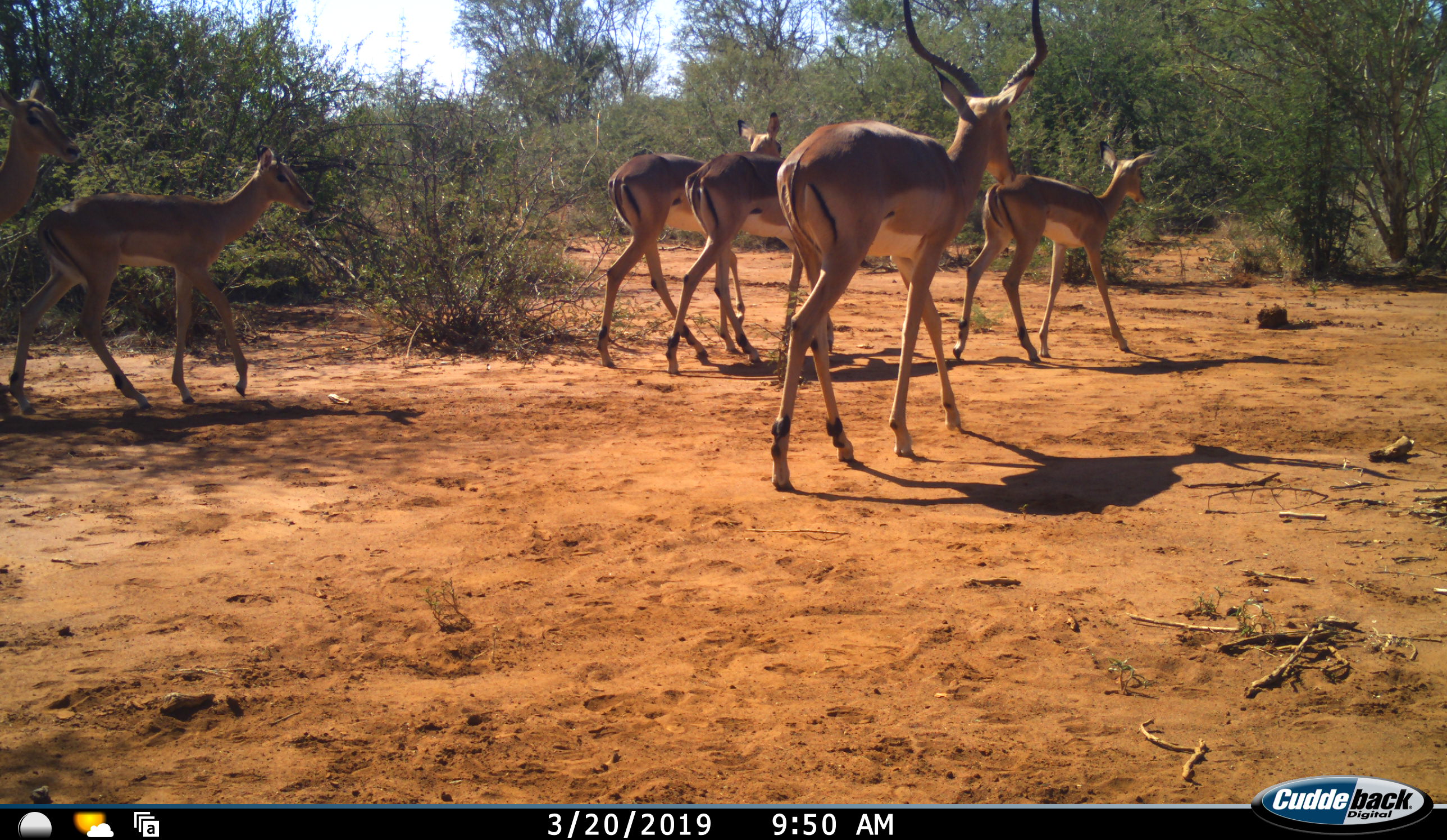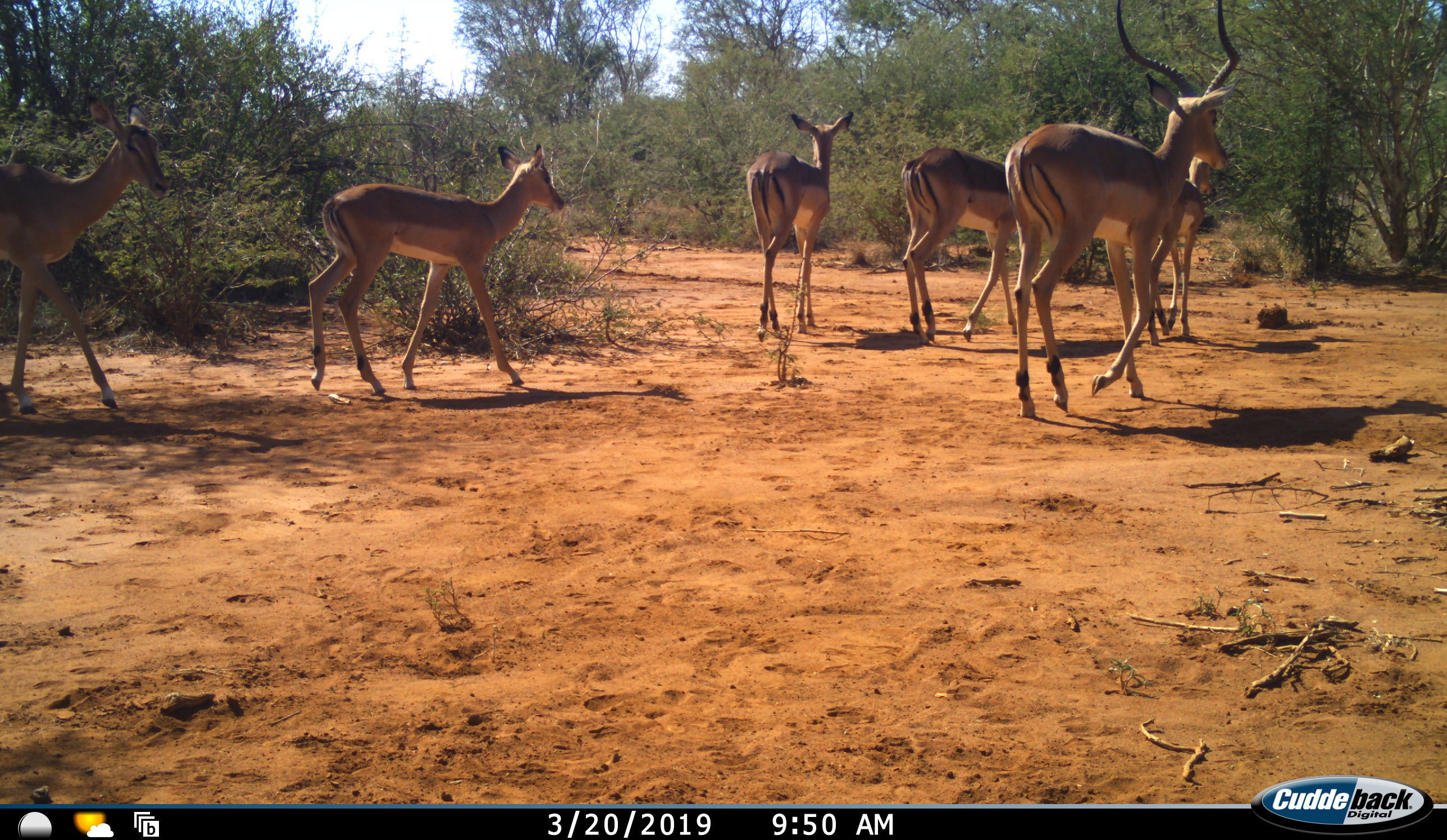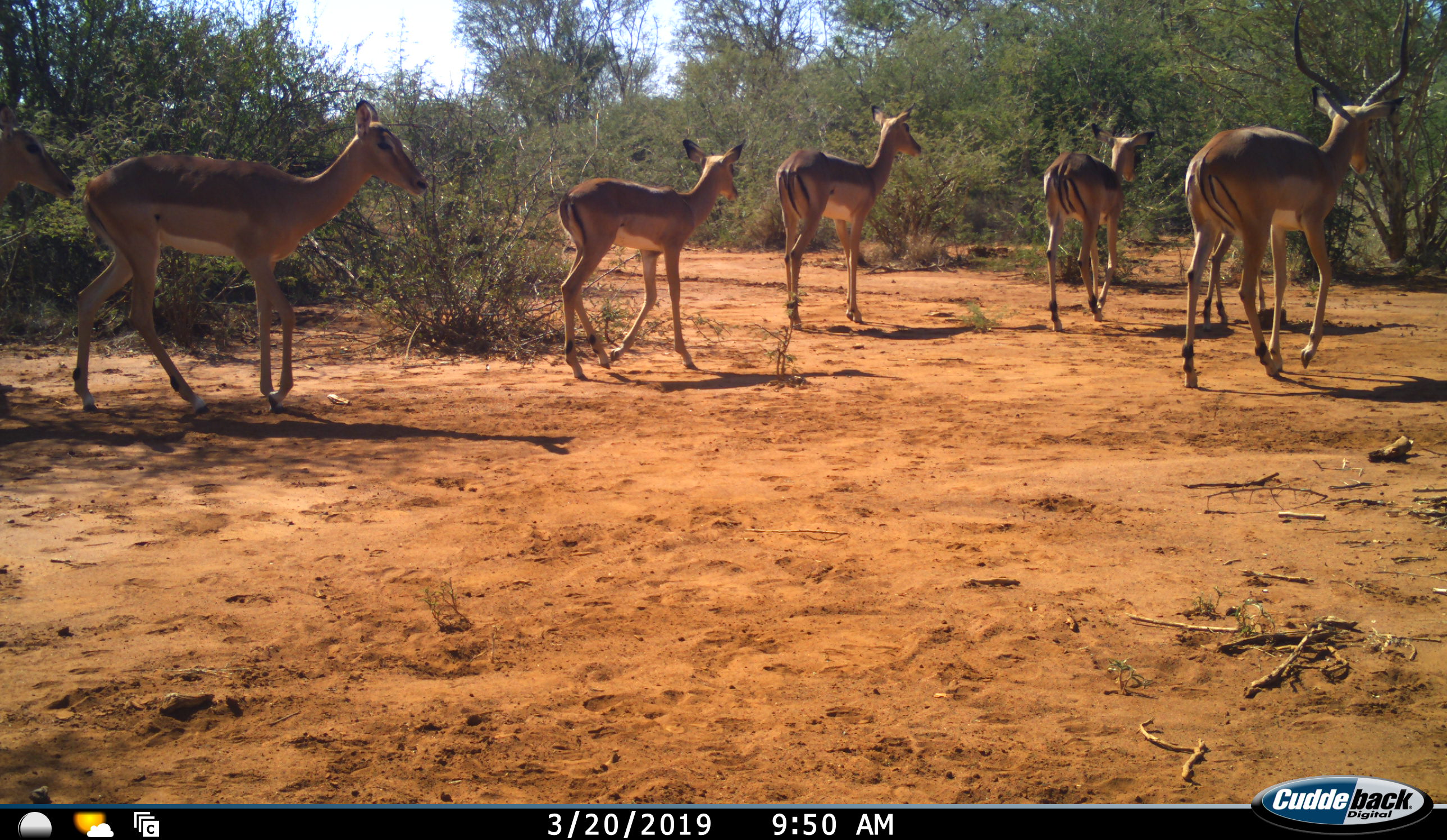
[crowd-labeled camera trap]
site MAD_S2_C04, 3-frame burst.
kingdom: Animalia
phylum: Chordata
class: Mammalia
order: Artiodactyla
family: Bovidae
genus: Aepyceros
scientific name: Aepyceros melampus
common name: impala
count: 6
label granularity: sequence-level